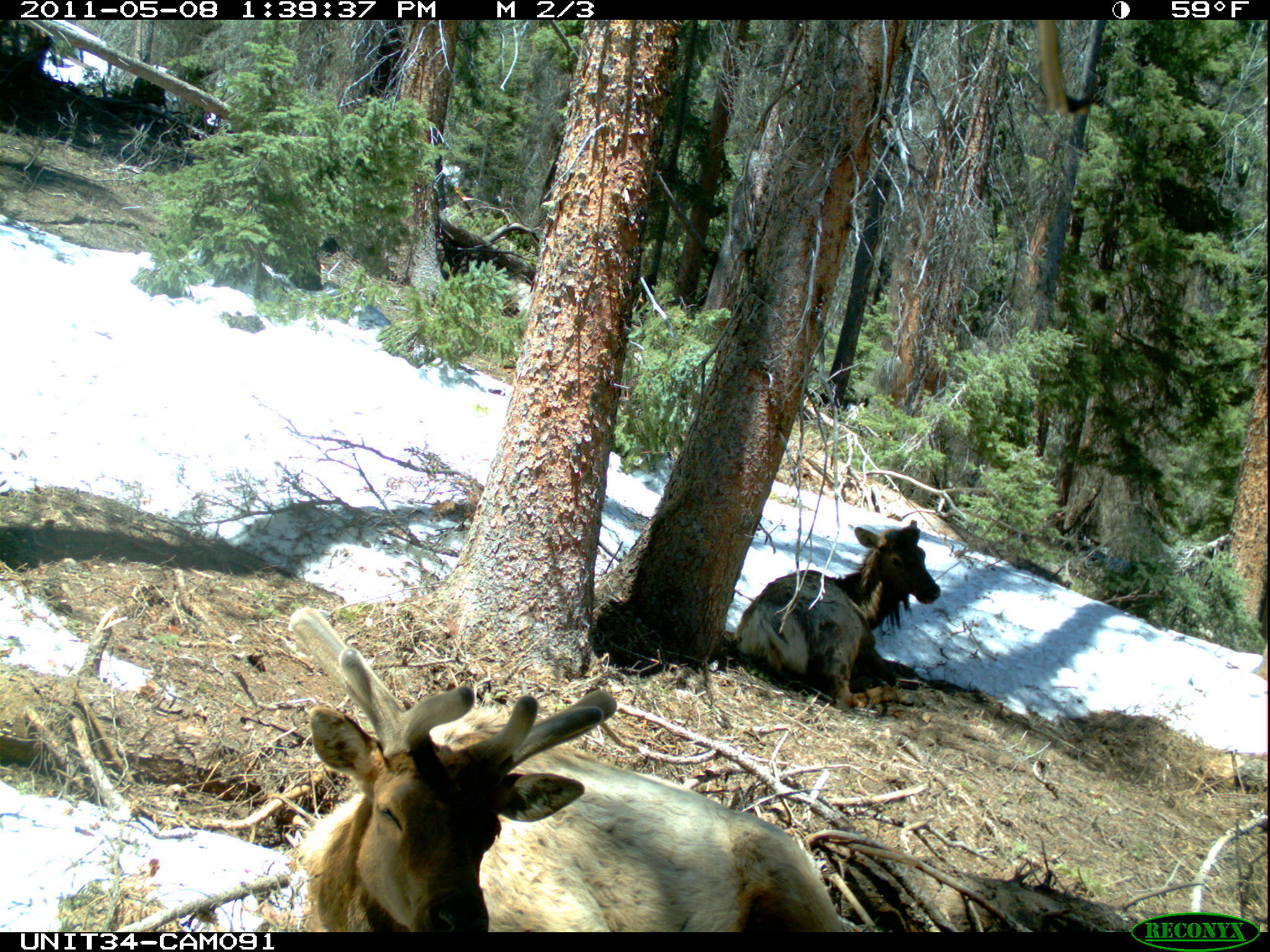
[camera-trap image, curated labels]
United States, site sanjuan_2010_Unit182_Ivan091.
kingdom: Animalia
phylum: Chordata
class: Mammalia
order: Artiodactyla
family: Cervidae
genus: Cervus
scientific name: Cervus elaphus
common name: red deer